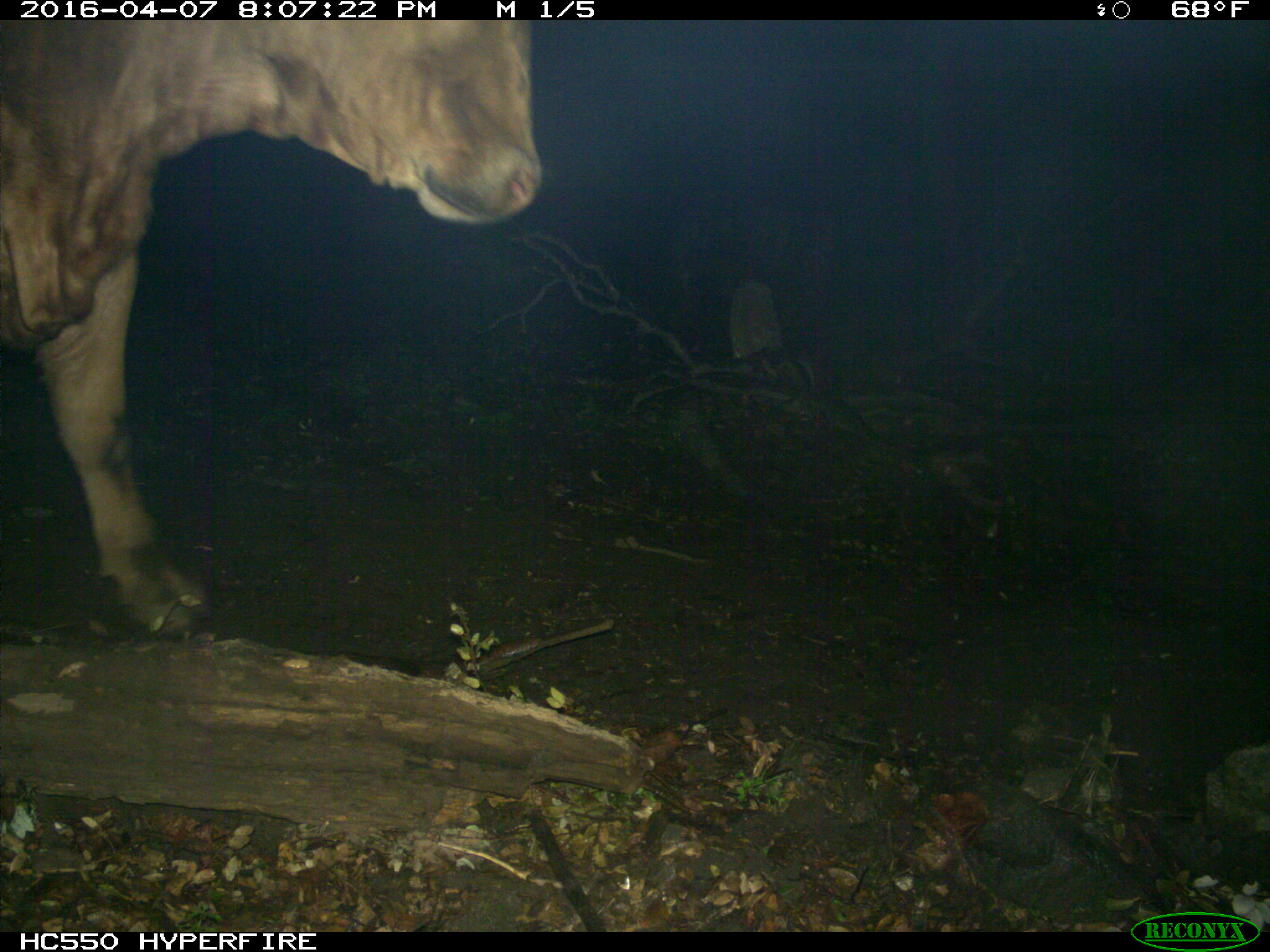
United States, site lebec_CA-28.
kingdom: Animalia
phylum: Chordata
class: Mammalia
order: Artiodactyla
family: Bovidae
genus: Bos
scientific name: Bos taurus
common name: domestic cow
Bos taurus (domestic cow).